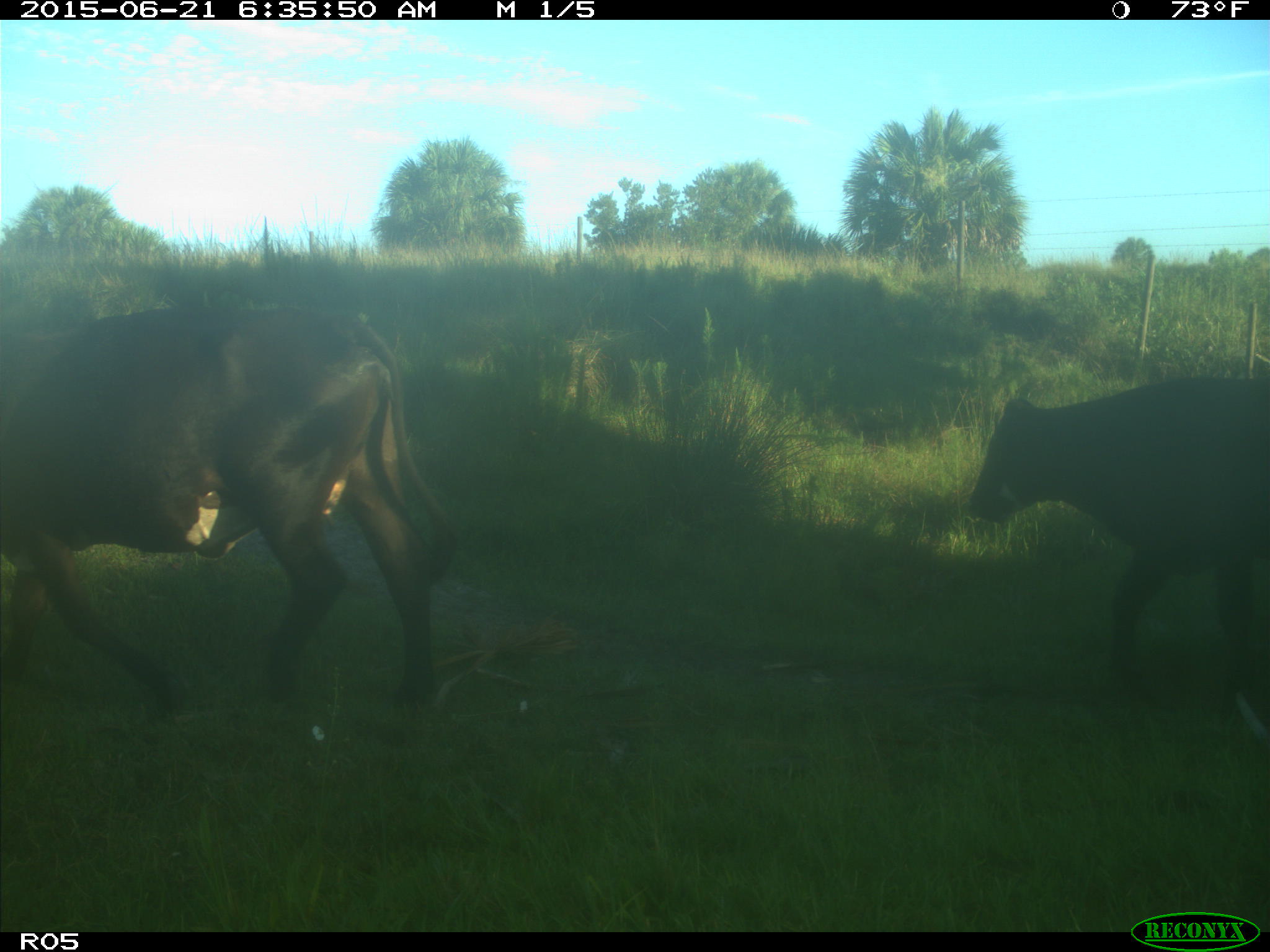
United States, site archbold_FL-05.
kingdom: Animalia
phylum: Chordata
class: Mammalia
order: Artiodactyla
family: Bovidae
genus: Bos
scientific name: Bos taurus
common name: domestic cow